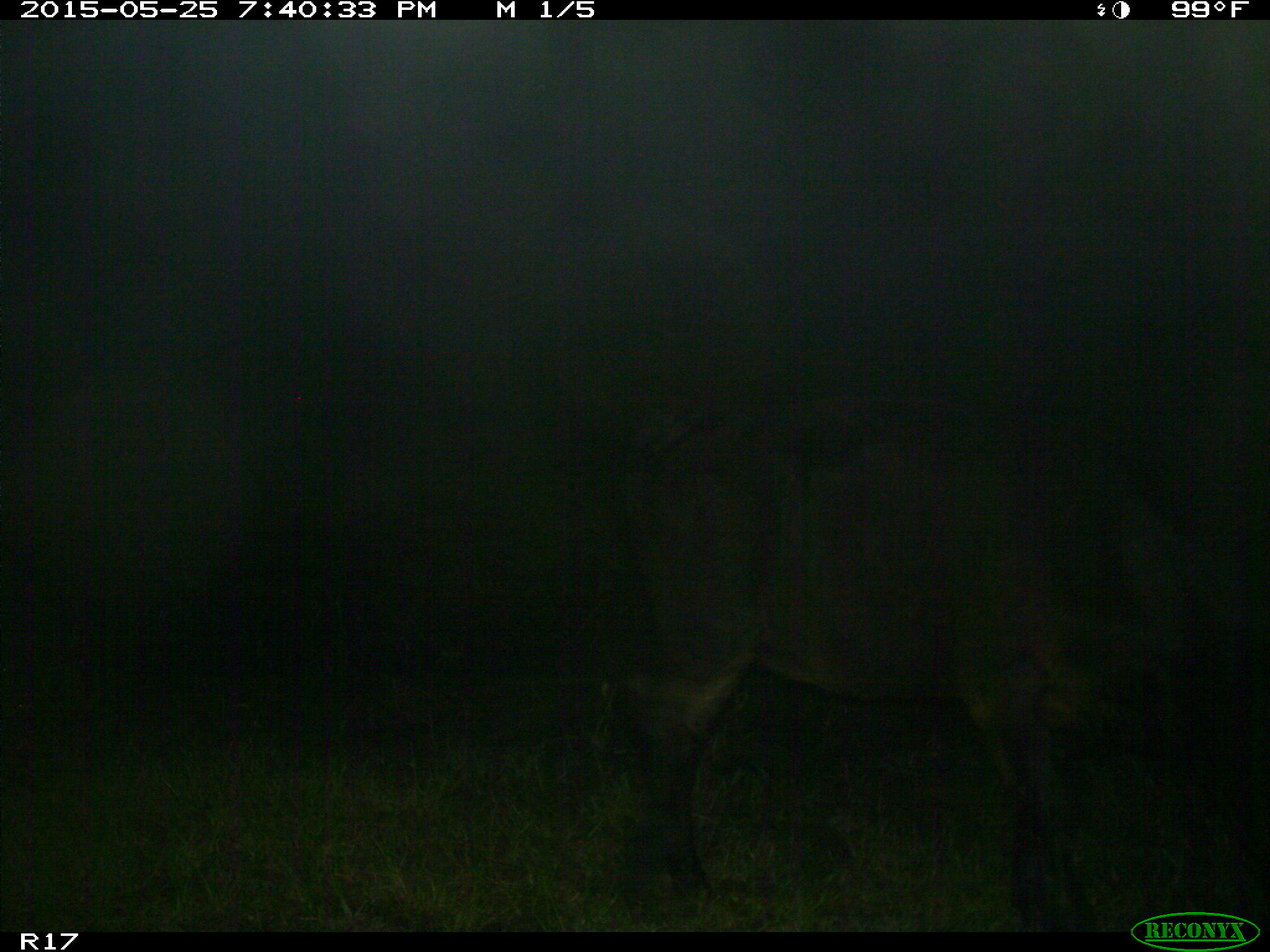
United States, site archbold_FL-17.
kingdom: Animalia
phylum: Chordata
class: Mammalia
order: Artiodactyla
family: Bovidae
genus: Bos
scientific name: Bos taurus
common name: domestic cow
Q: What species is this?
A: Bos taurus (domestic cow).